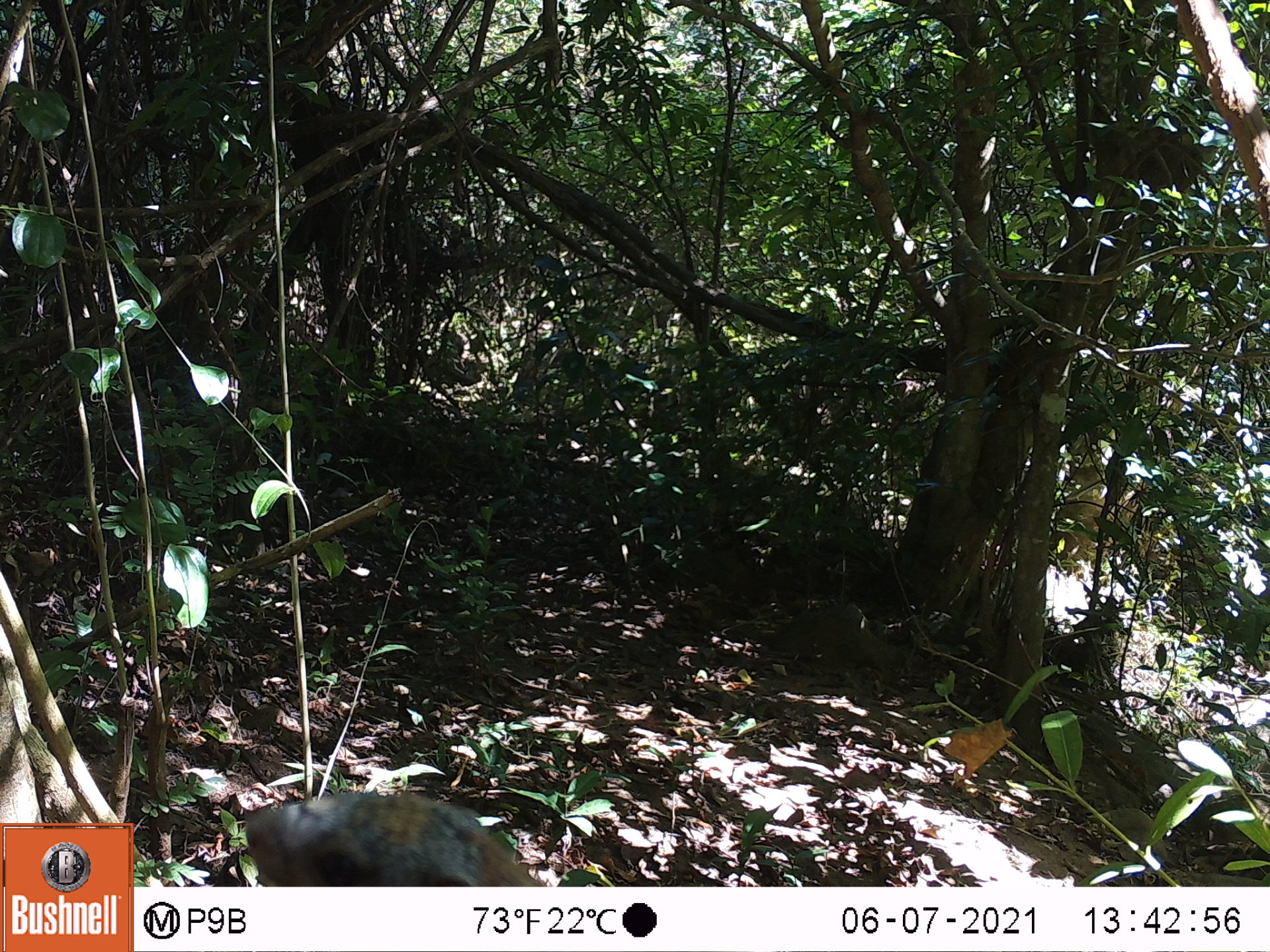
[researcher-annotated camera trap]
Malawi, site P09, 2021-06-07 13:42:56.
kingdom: Animalia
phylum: Chordata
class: Mammalia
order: Rodentia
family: Sciuridae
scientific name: Sciuridae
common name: squirrel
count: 1